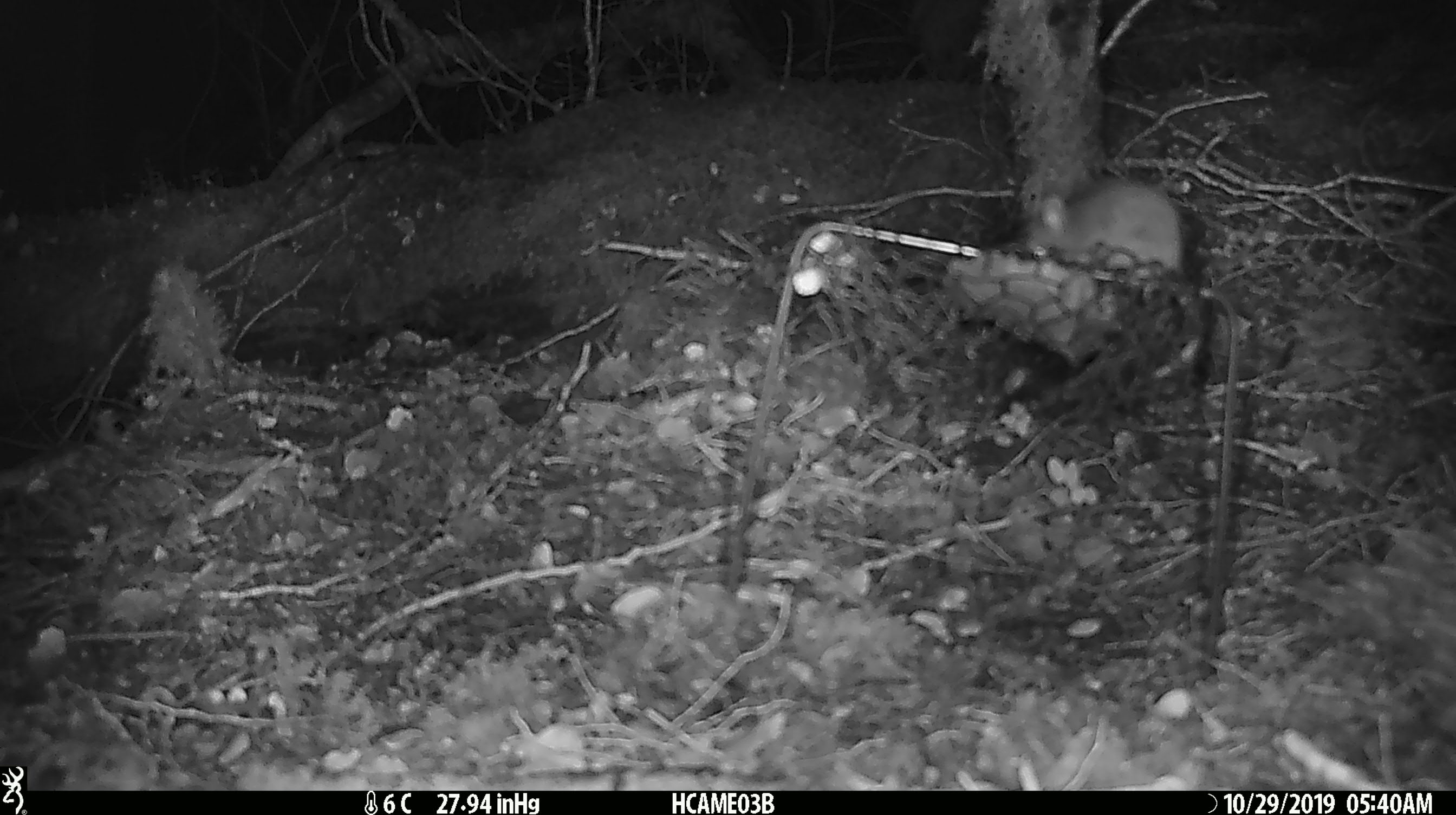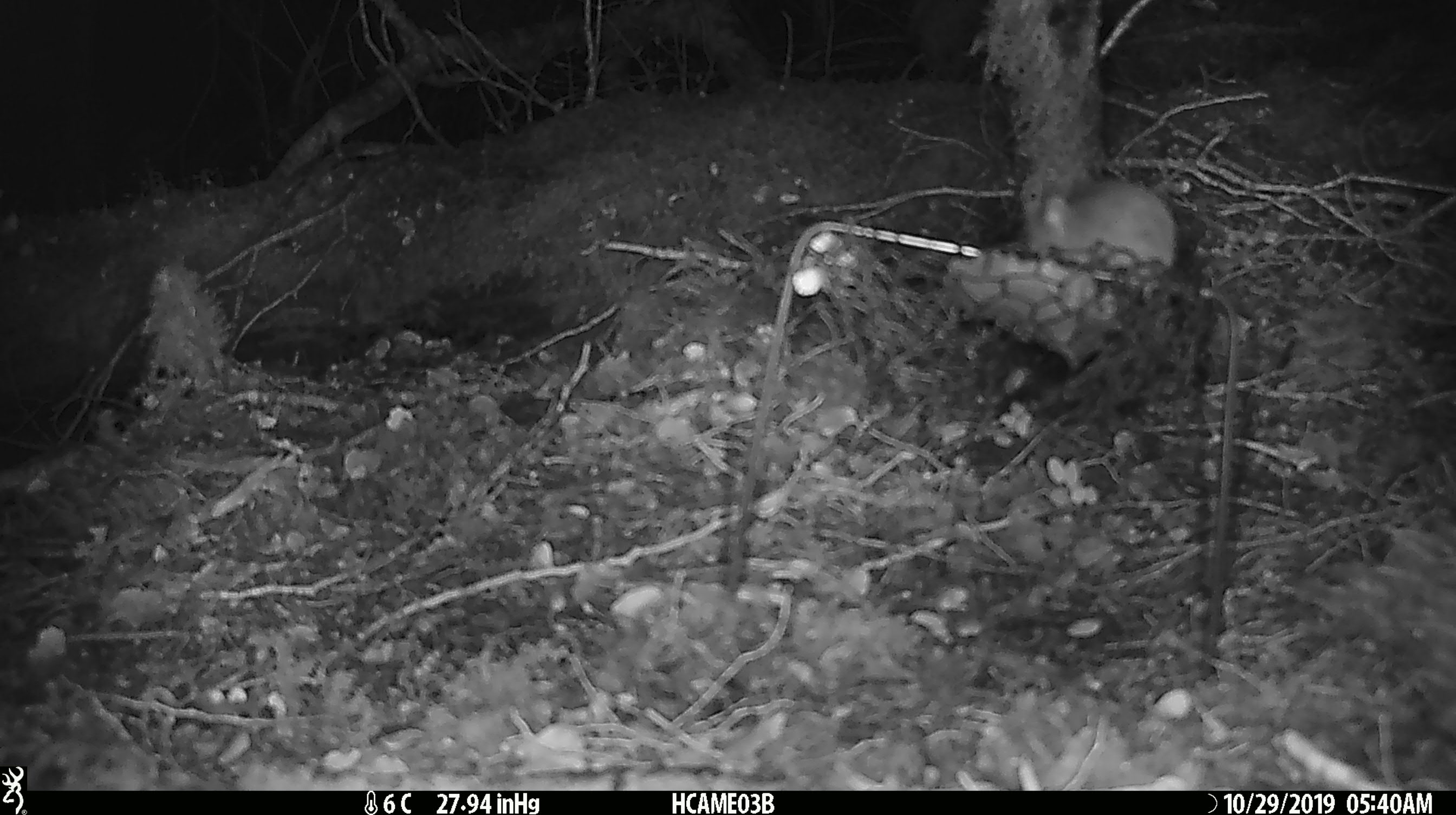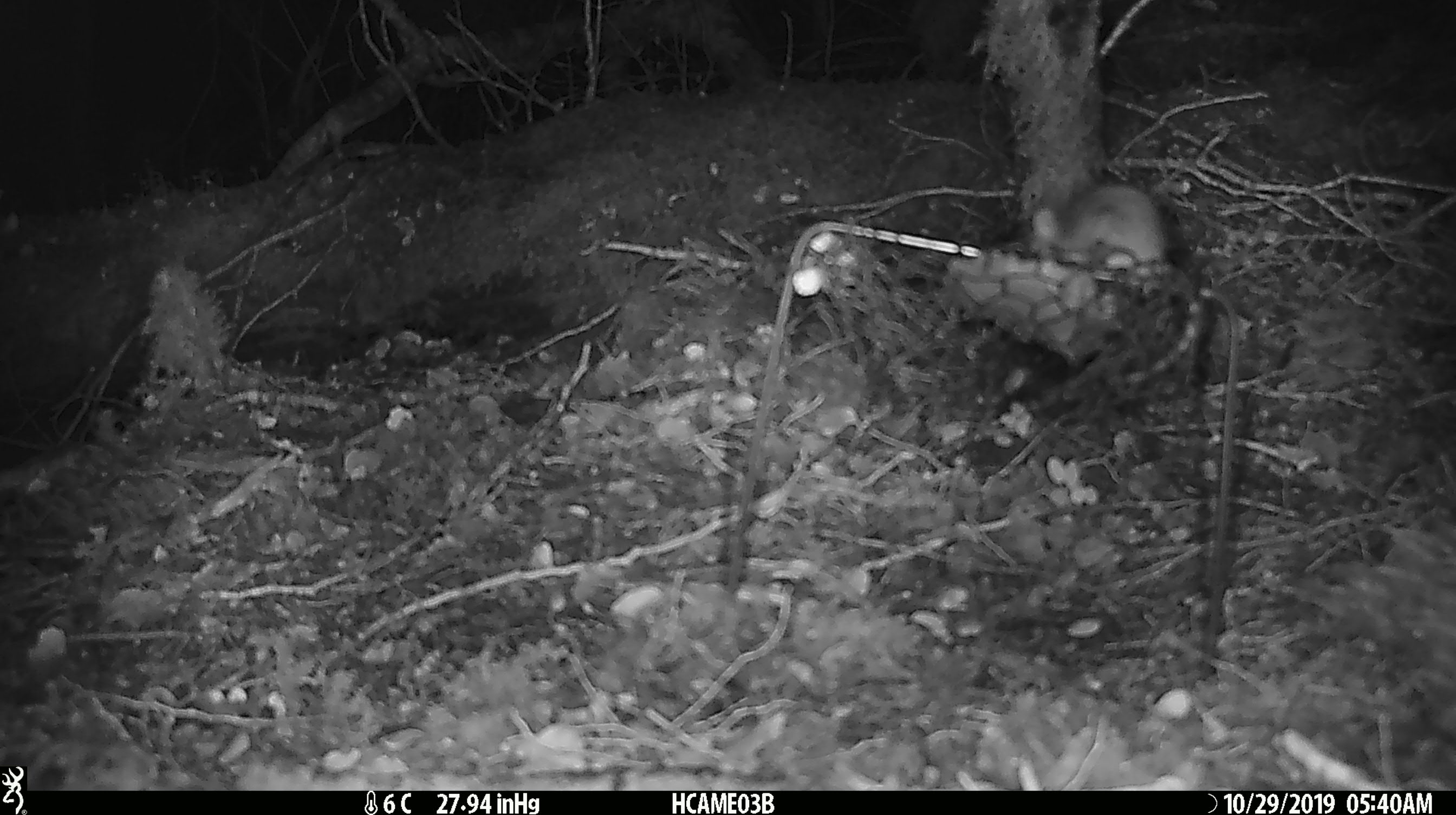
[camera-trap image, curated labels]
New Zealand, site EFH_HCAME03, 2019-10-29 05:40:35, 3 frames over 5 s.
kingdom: Animalia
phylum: Chordata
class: Mammalia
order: Rodentia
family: Muridae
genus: Mus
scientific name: Mus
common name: mouse